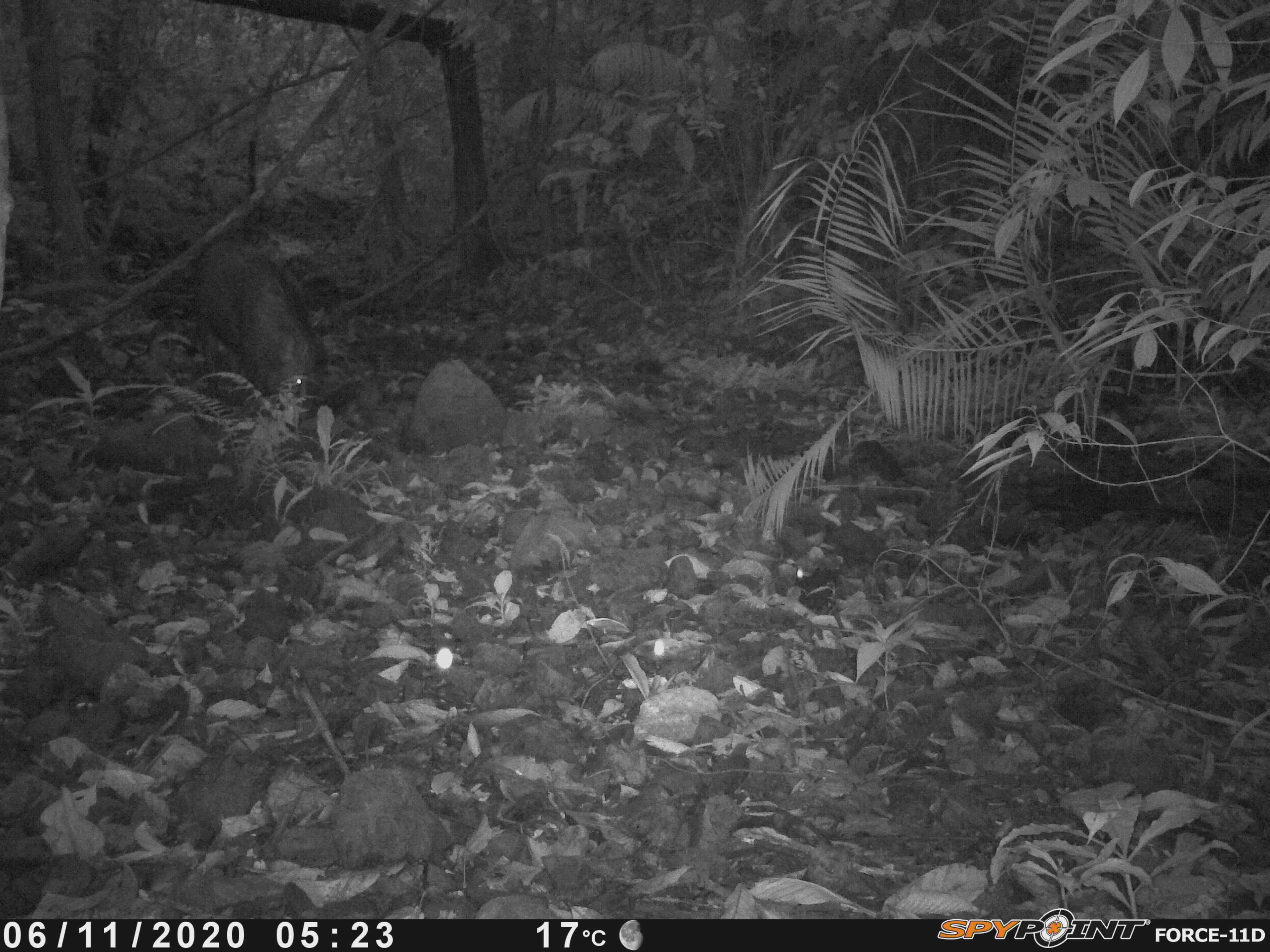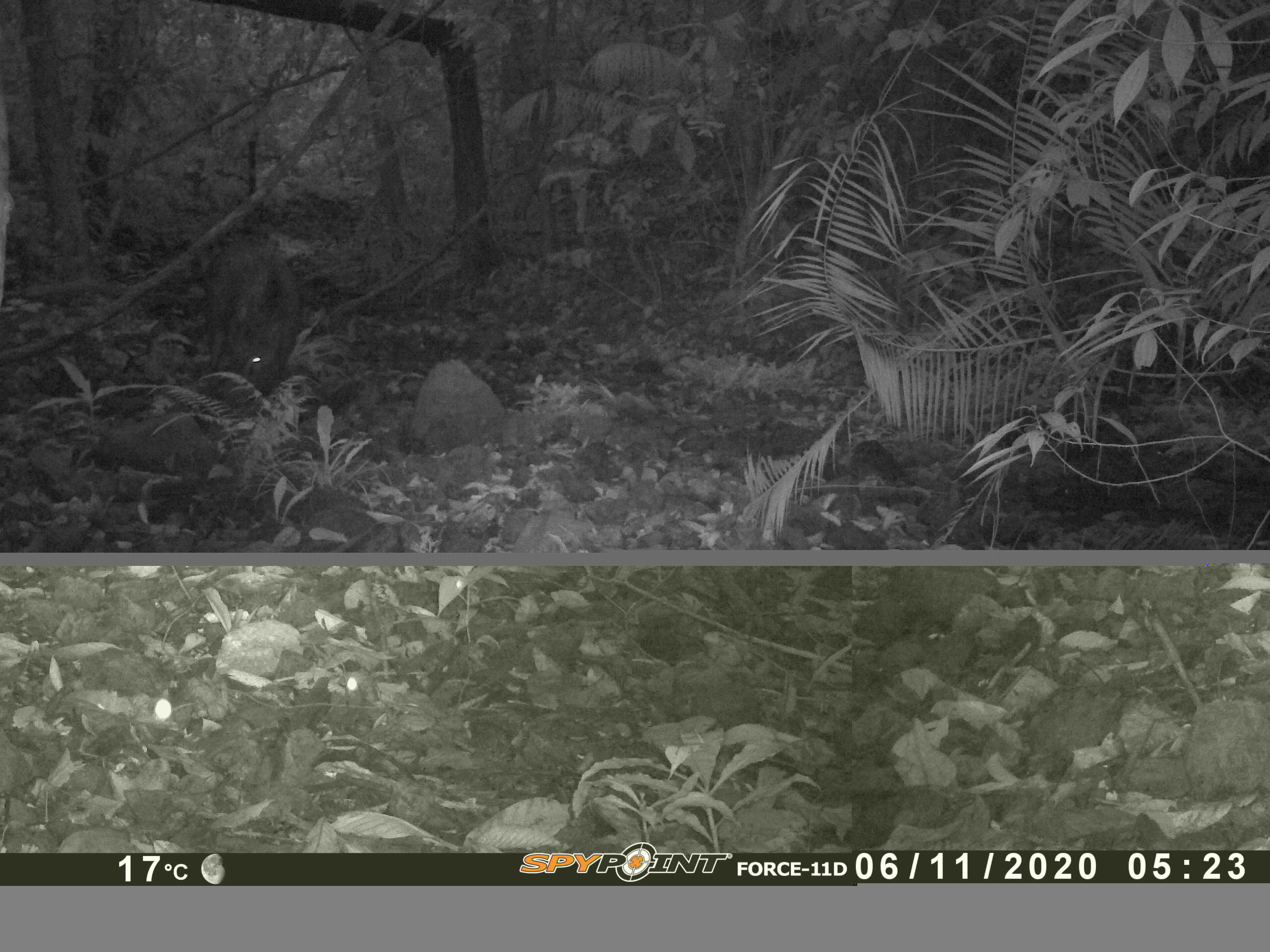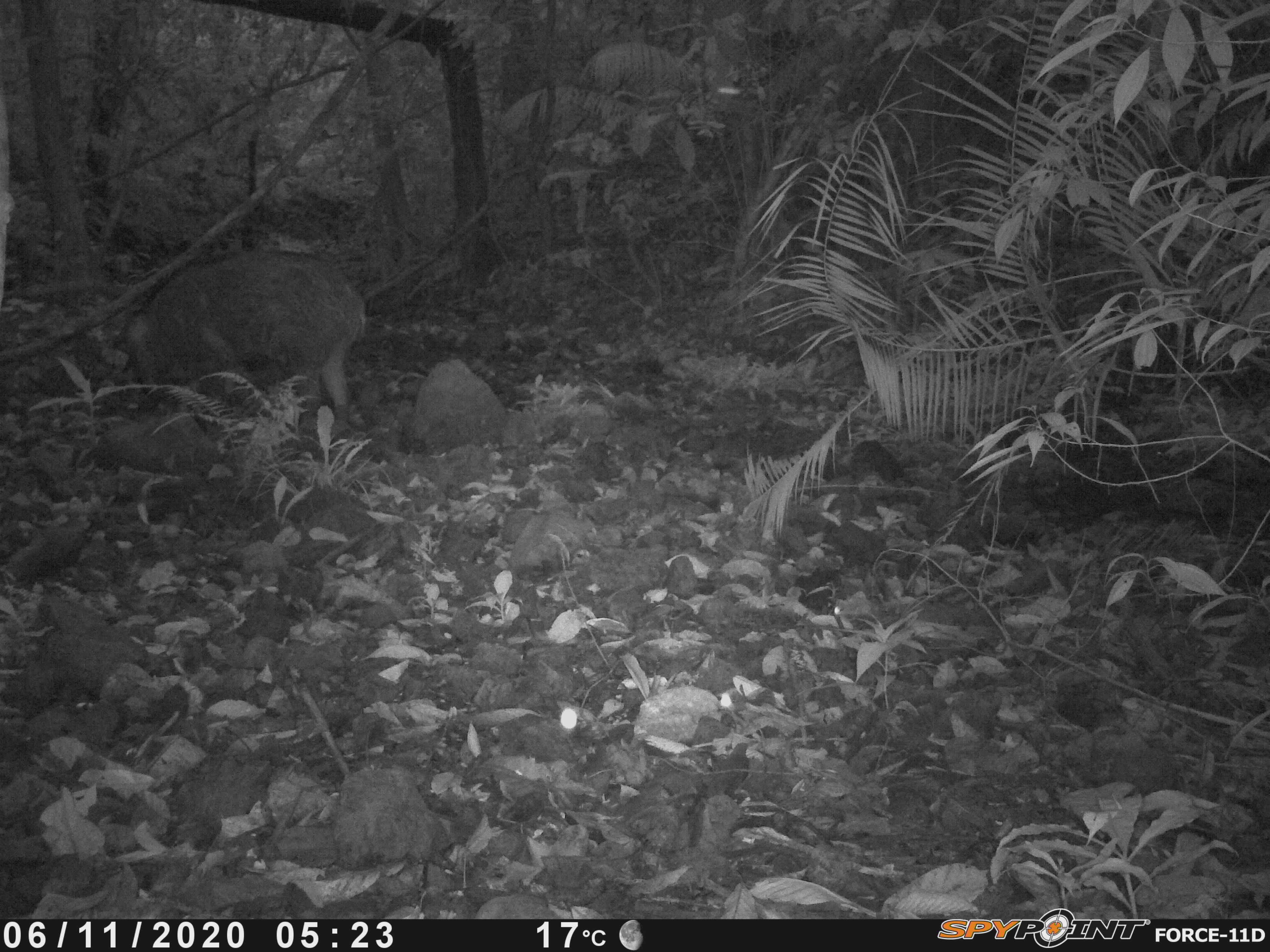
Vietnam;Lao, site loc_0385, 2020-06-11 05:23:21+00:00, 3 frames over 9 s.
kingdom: Animalia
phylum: Chordata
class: Mammalia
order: Artiodactyla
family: Suidae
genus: Sus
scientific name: Sus scrofa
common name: eurasian wild pig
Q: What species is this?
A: Eurasian wild pig (Sus scrofa).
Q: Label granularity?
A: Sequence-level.